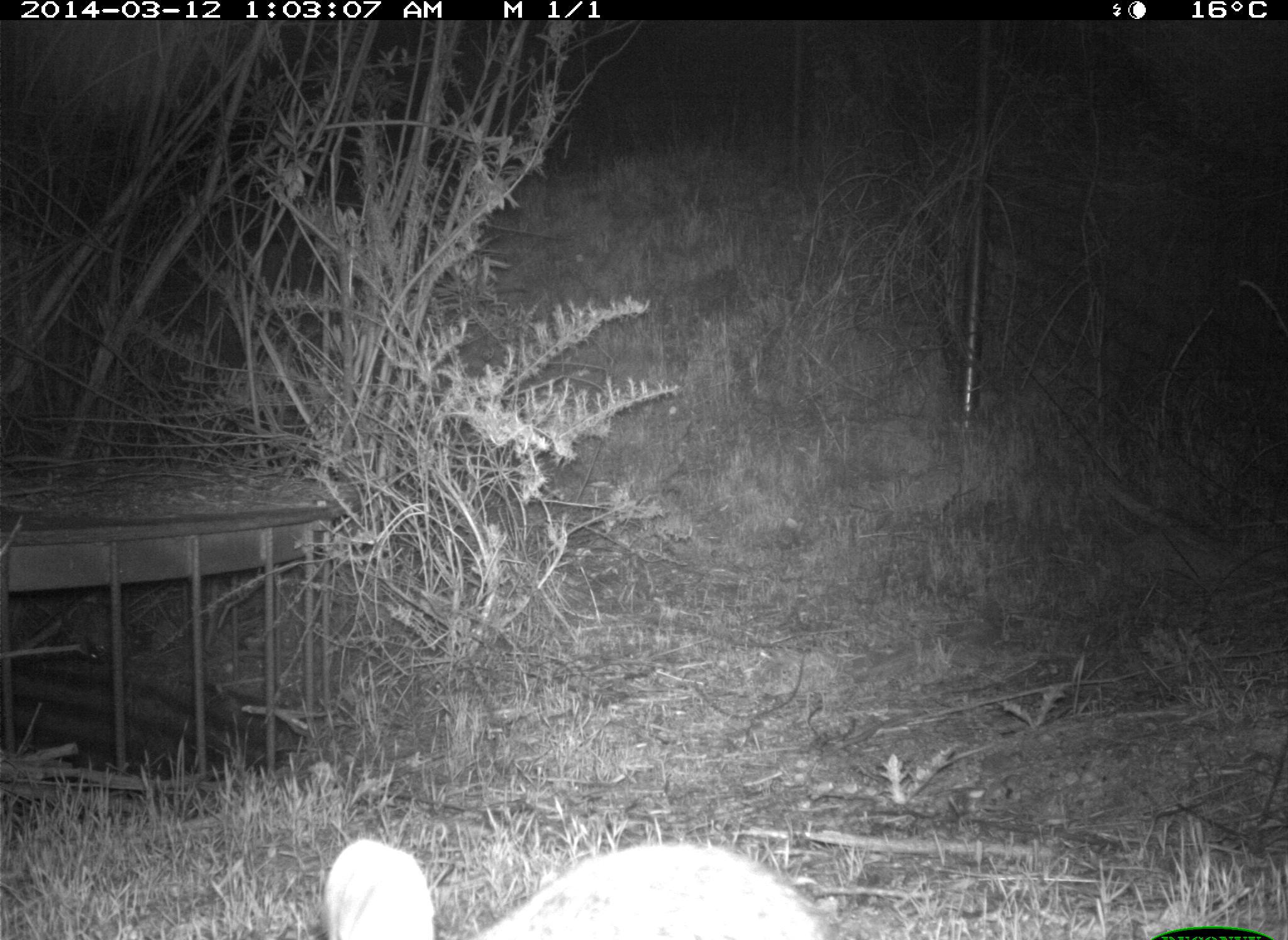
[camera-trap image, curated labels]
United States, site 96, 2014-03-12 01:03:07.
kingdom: Animalia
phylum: Chordata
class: Mammalia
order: Lagomorpha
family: Leporidae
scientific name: Leporidae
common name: rabbits and hares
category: rabbit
Rabbit (rabbits and hares) (Leporidae).